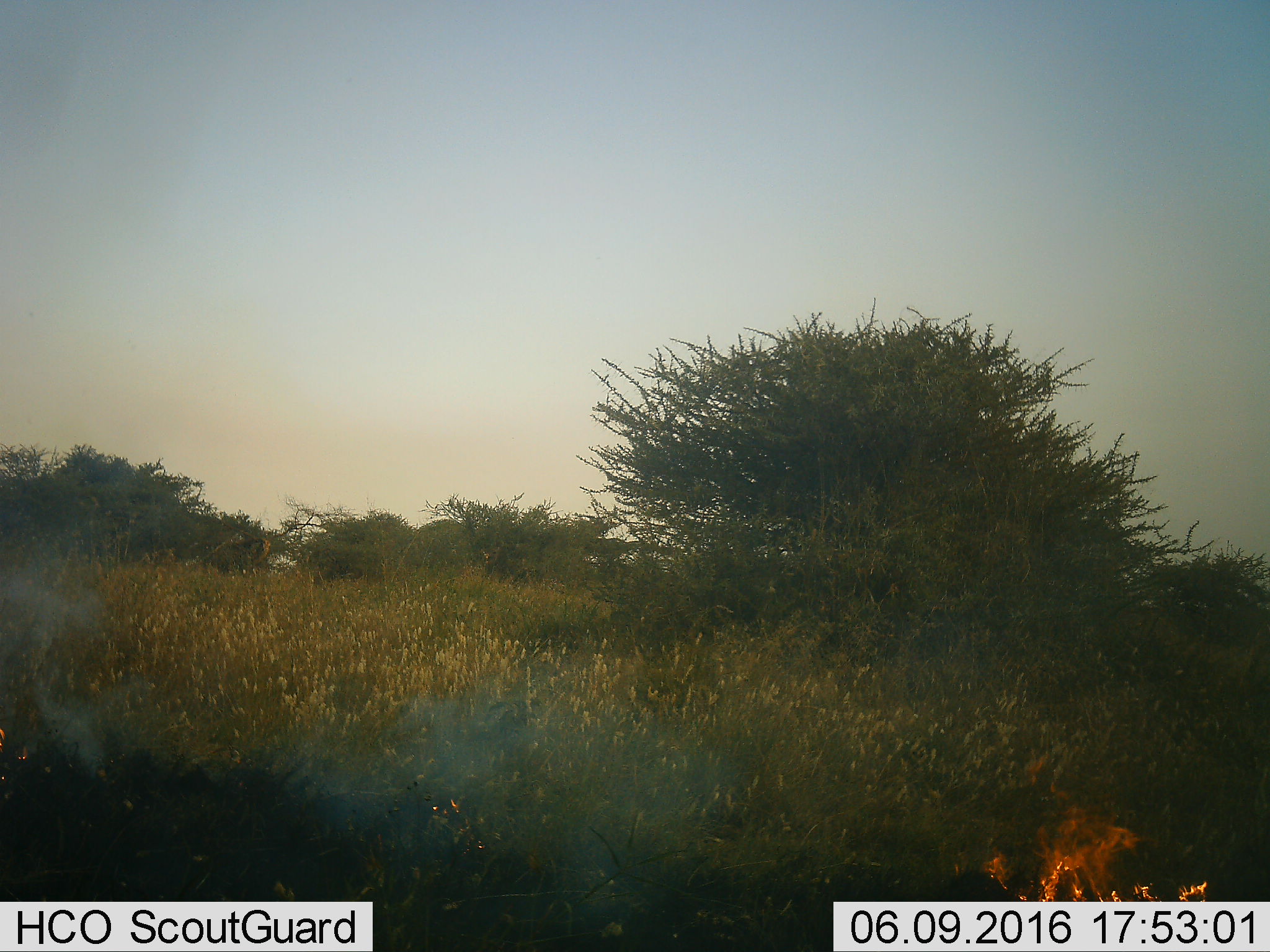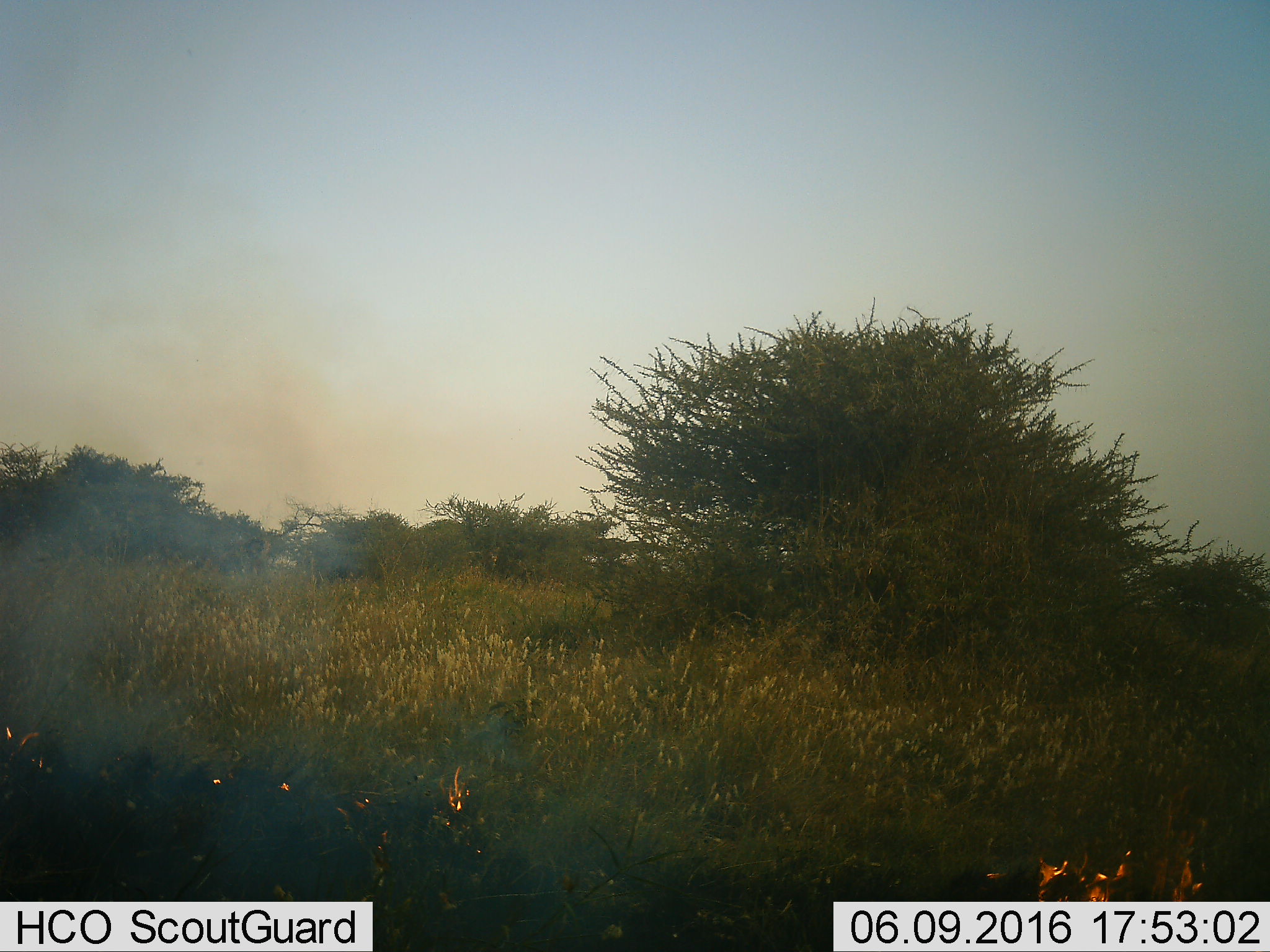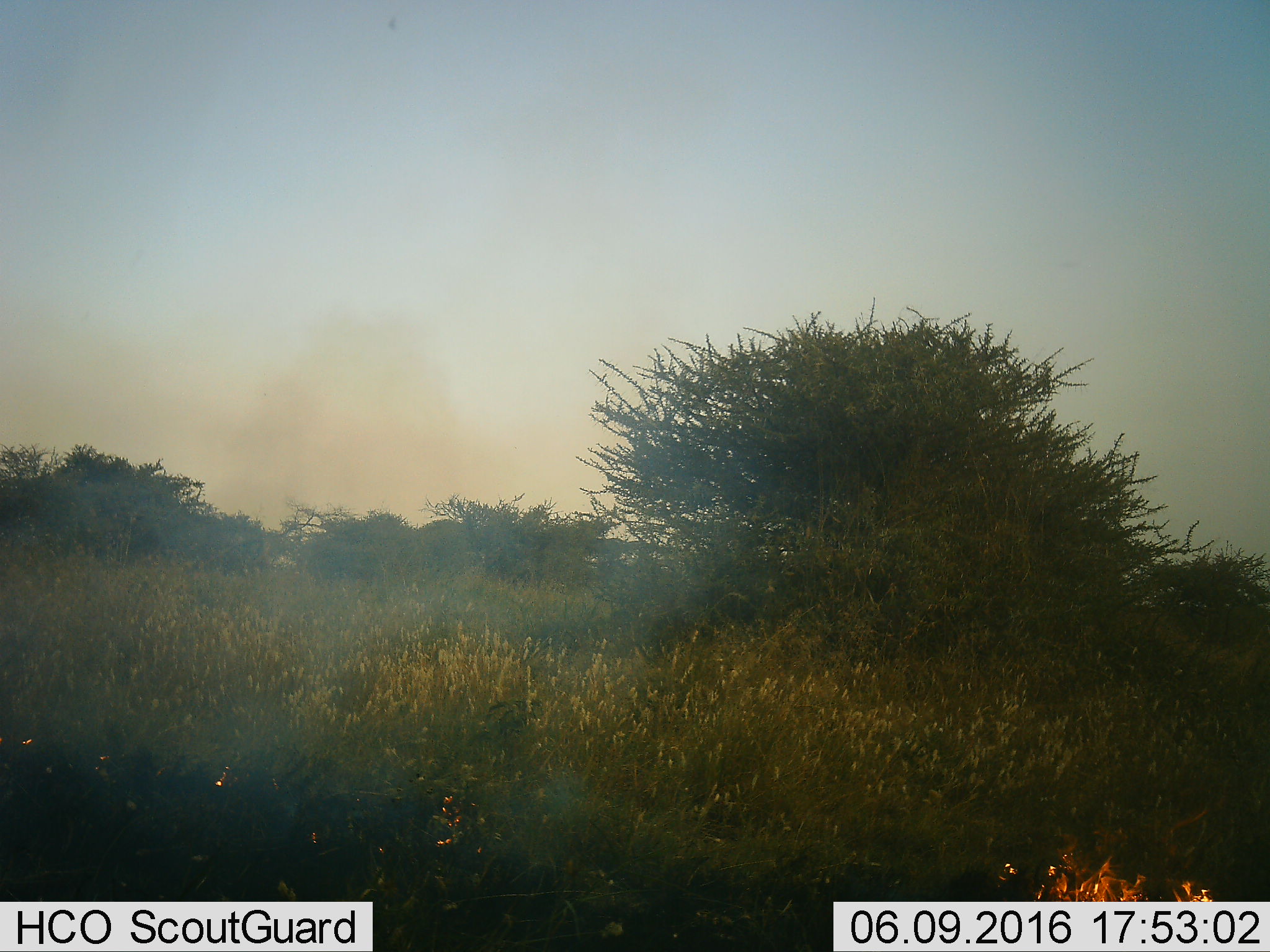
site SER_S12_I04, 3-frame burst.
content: unidentified animal